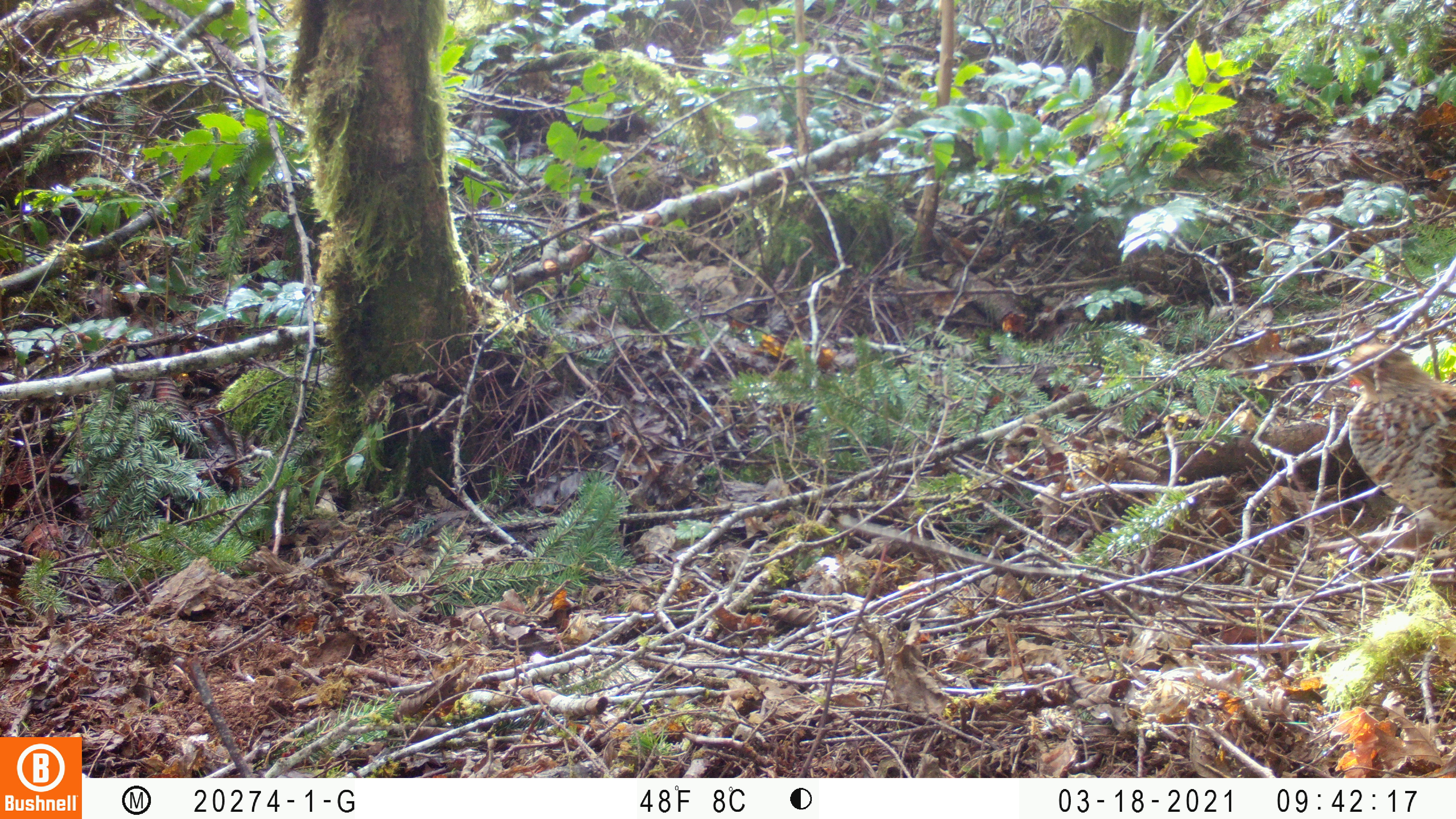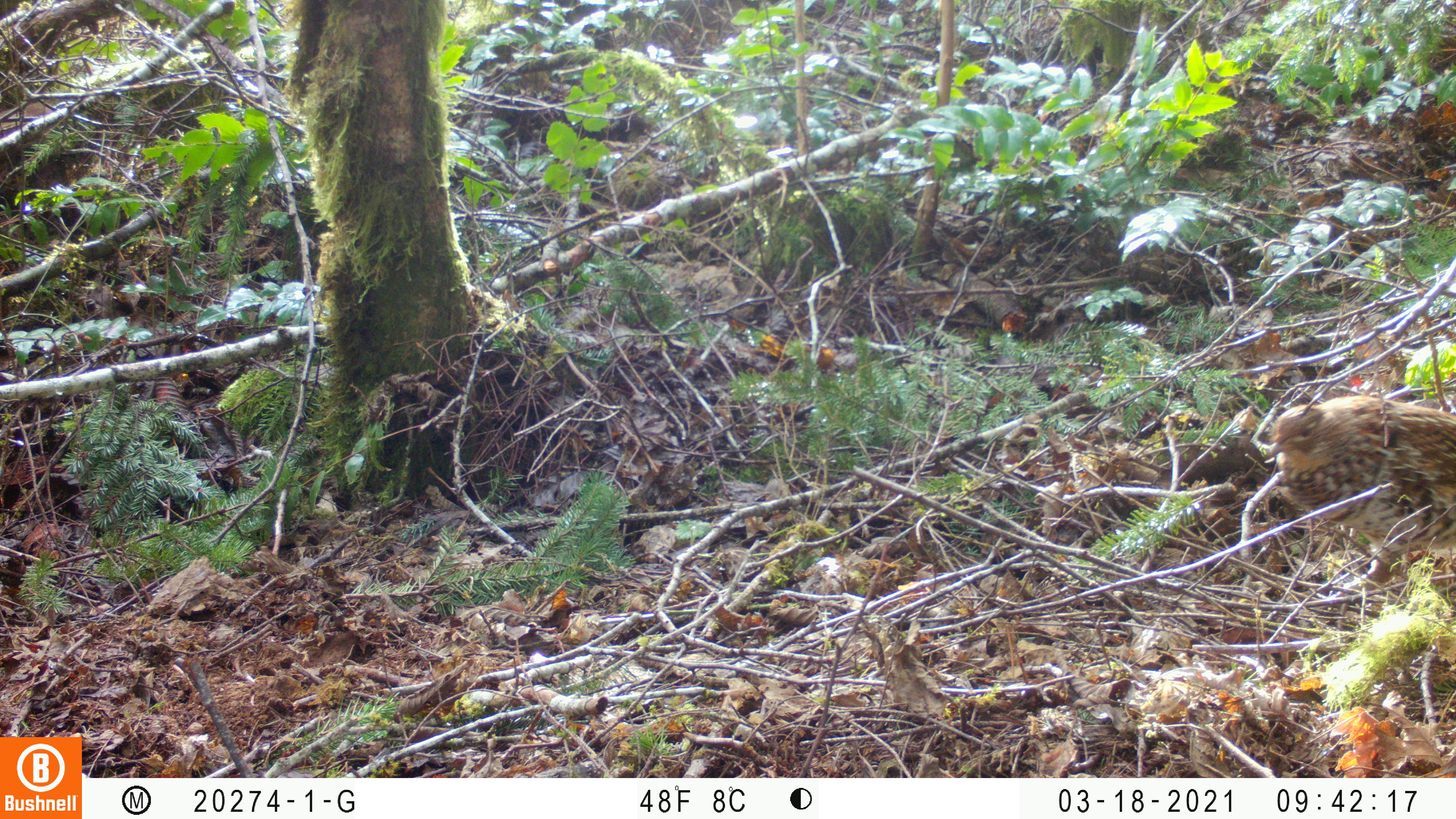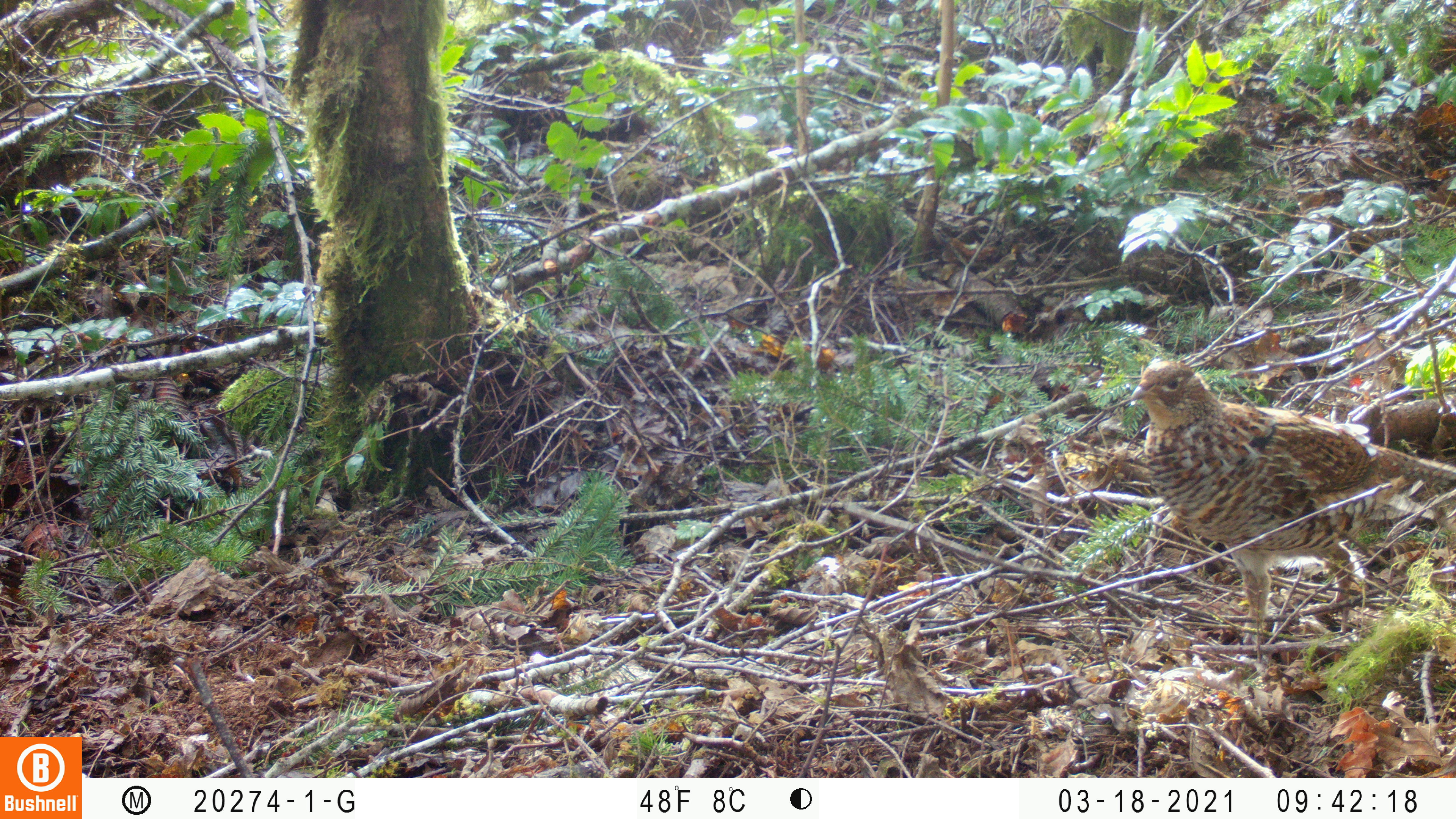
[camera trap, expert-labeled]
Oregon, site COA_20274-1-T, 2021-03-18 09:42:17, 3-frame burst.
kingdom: Animalia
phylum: Chordata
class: Aves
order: Galliformes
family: Phasianidae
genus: Bonasa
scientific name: Bonasa umbellus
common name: ruffed grouse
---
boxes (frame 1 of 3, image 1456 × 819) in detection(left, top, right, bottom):
ruffed grouse: detection(1333, 338, 1449, 543)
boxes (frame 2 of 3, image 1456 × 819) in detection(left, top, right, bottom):
ruffed grouse: detection(1263, 386, 1450, 595)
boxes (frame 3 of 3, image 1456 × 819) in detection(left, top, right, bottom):
ruffed grouse: detection(1122, 344, 1448, 647)